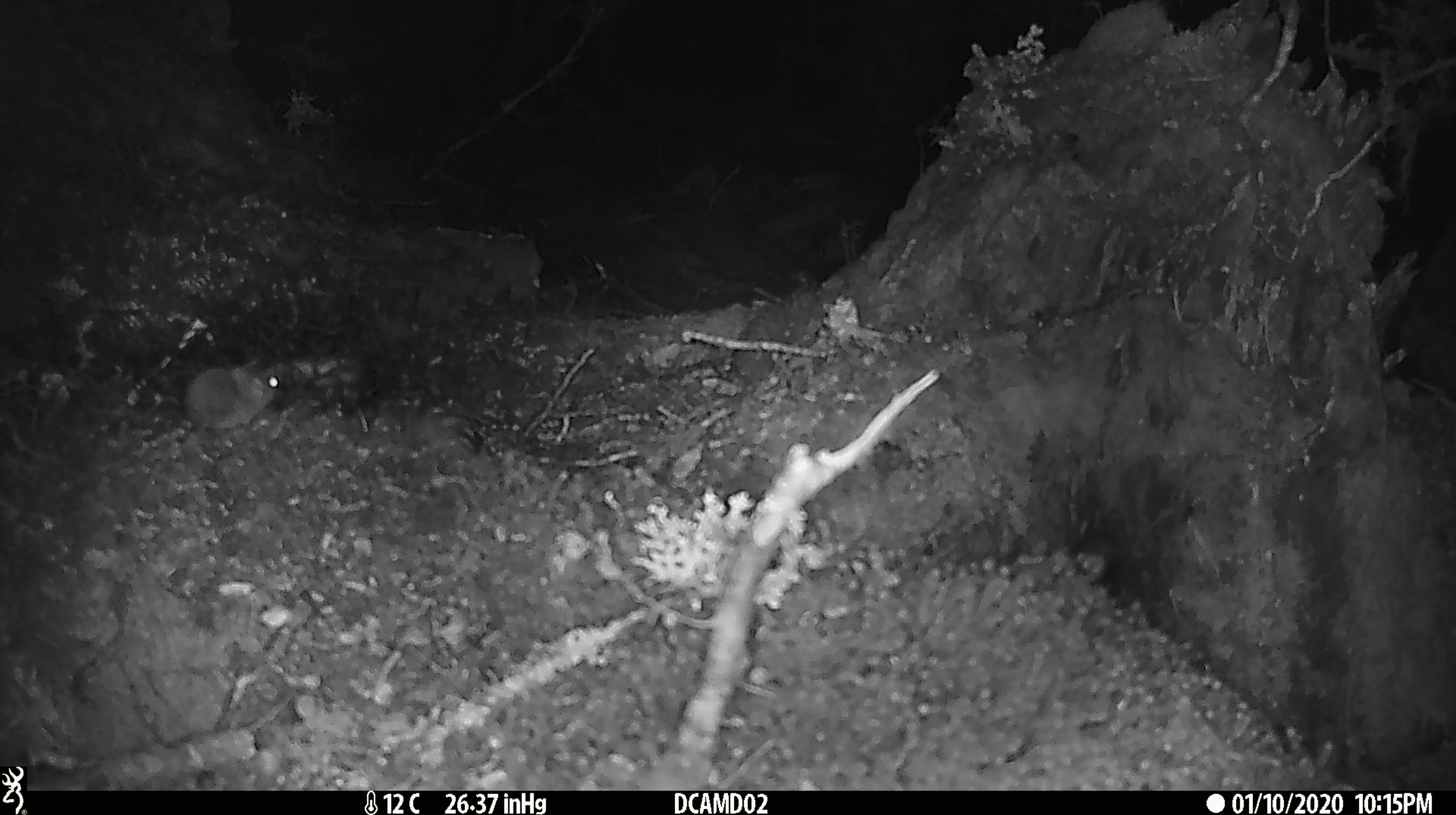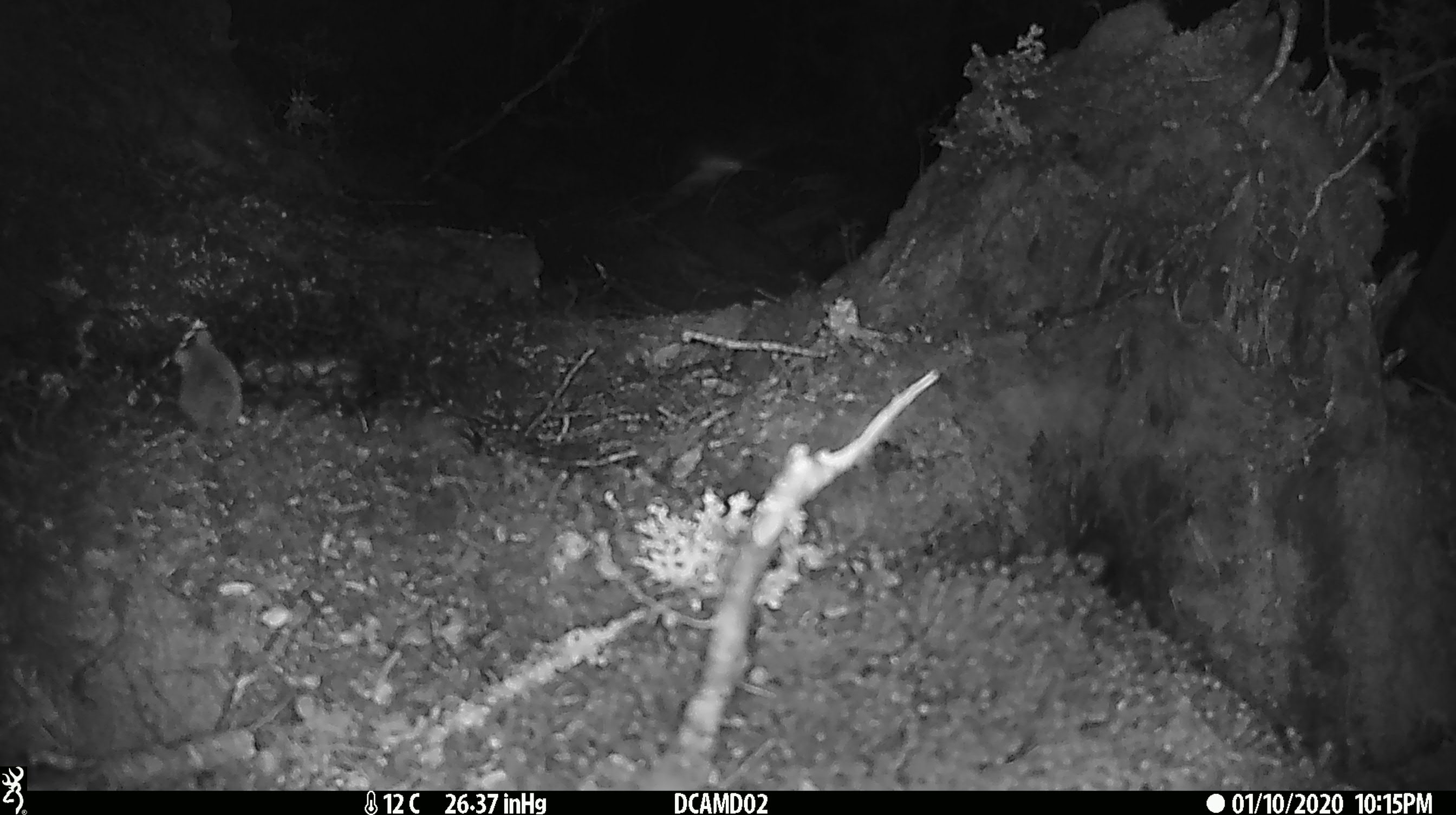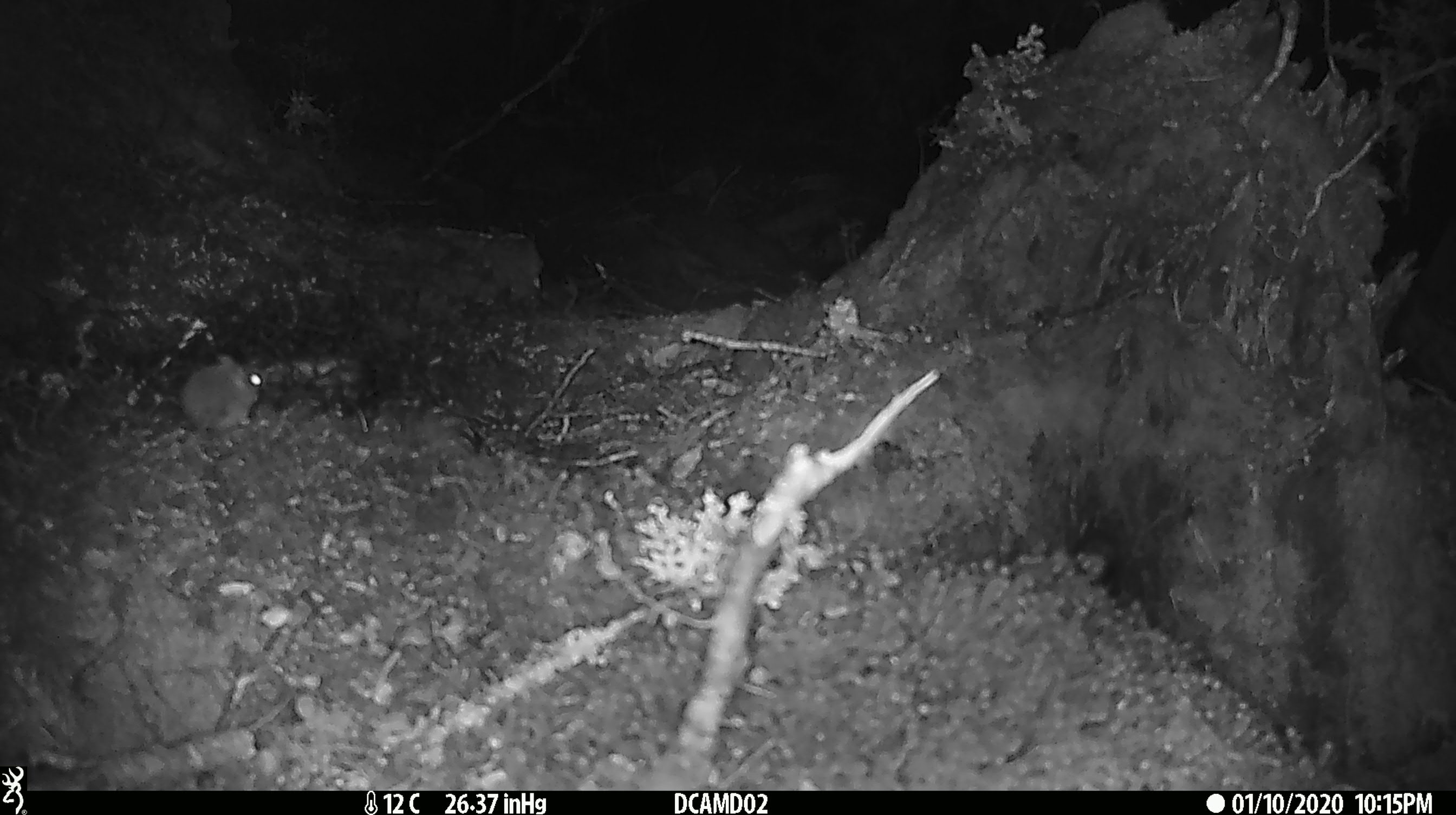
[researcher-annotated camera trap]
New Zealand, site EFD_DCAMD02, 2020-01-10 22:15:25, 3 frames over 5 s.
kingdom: Animalia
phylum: Chordata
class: Mammalia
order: Rodentia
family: Muridae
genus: Mus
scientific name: Mus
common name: mouse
Mouse (Mus).